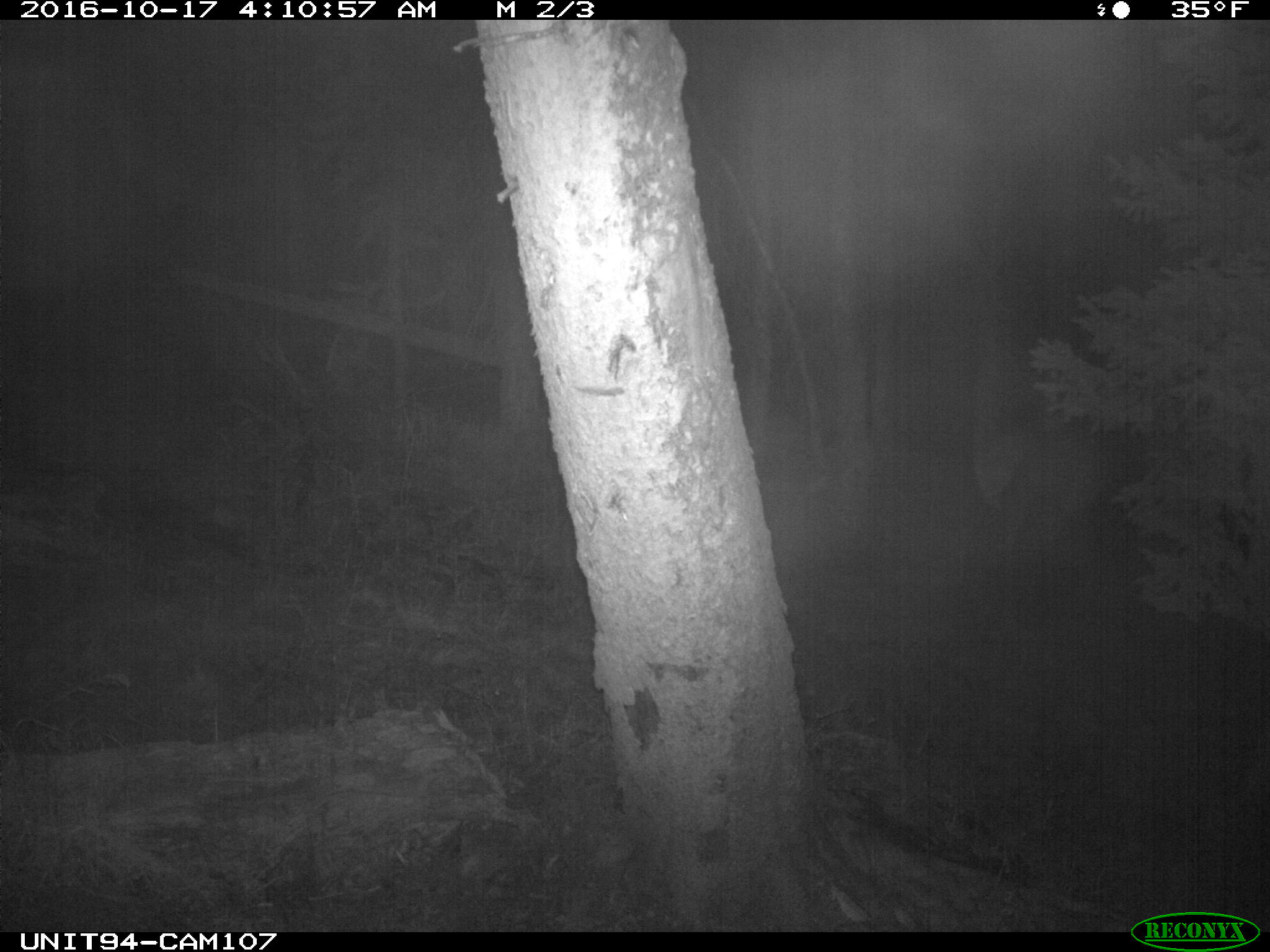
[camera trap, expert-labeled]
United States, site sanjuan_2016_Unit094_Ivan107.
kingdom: Animalia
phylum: Chordata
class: Mammalia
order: Artiodactyla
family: Cervidae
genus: Cervus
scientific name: Cervus elaphus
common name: red deer